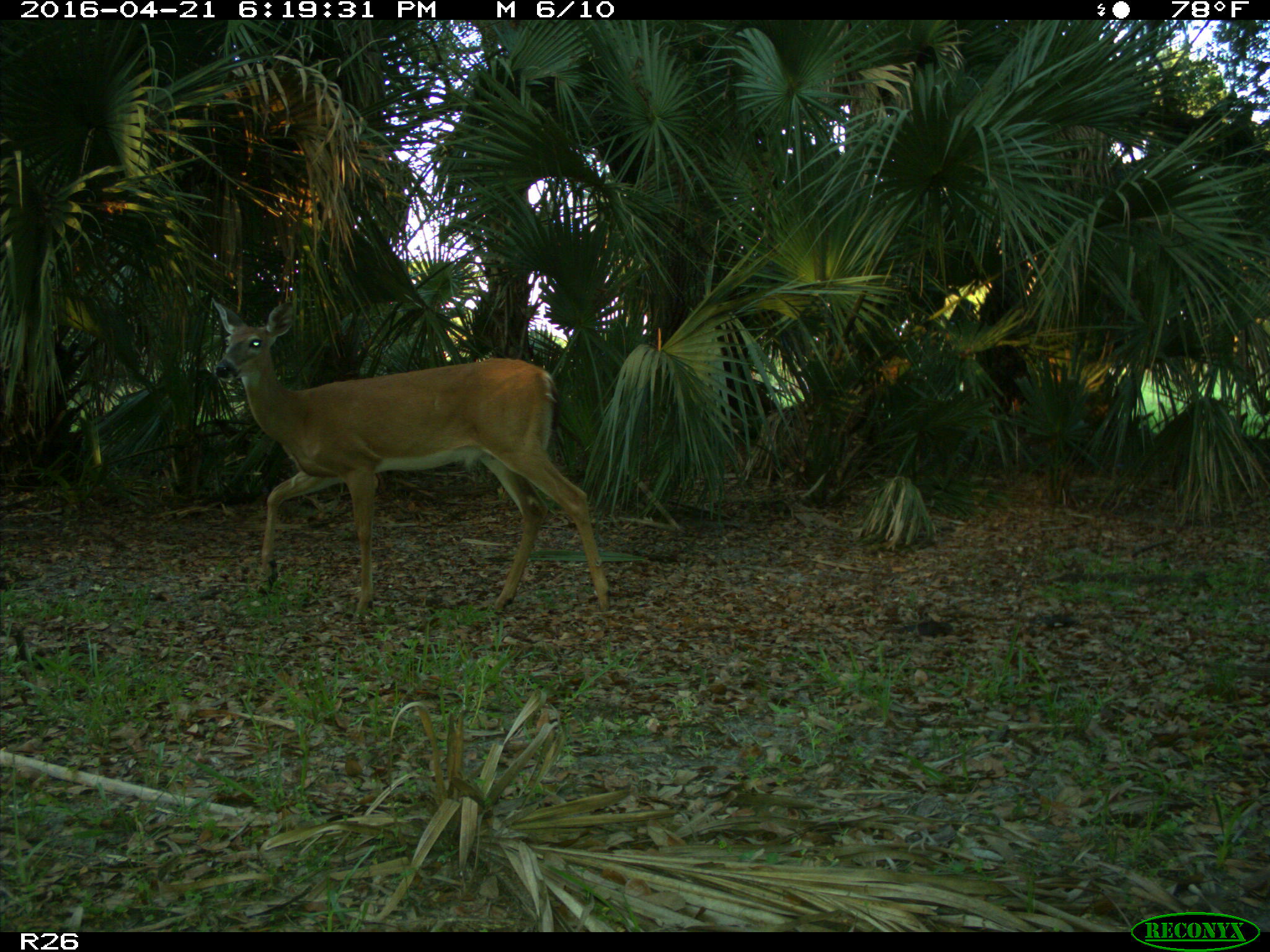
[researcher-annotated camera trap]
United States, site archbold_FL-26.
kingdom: Animalia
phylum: Chordata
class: Mammalia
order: Artiodactyla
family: Cervidae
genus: Odocoileus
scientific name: Odocoileus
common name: deer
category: unidentified deer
Unidentified deer (deer) (Odocoileus).